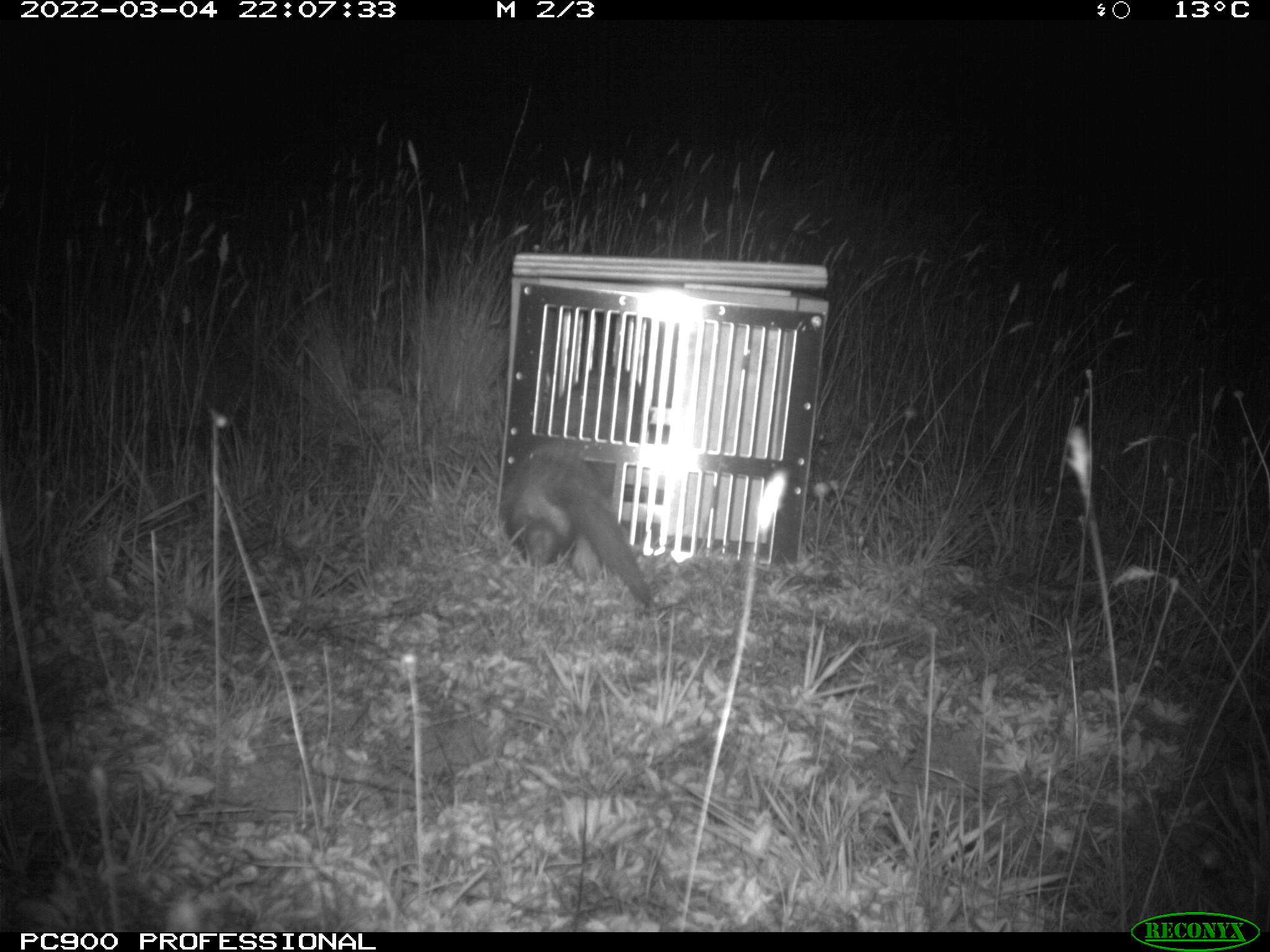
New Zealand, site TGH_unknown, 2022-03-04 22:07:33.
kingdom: Animalia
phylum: Chordata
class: Mammalia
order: Carnivora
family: Mustelidae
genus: Mustela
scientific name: Mustela furo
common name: ferret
Ferret (Mustela furo).